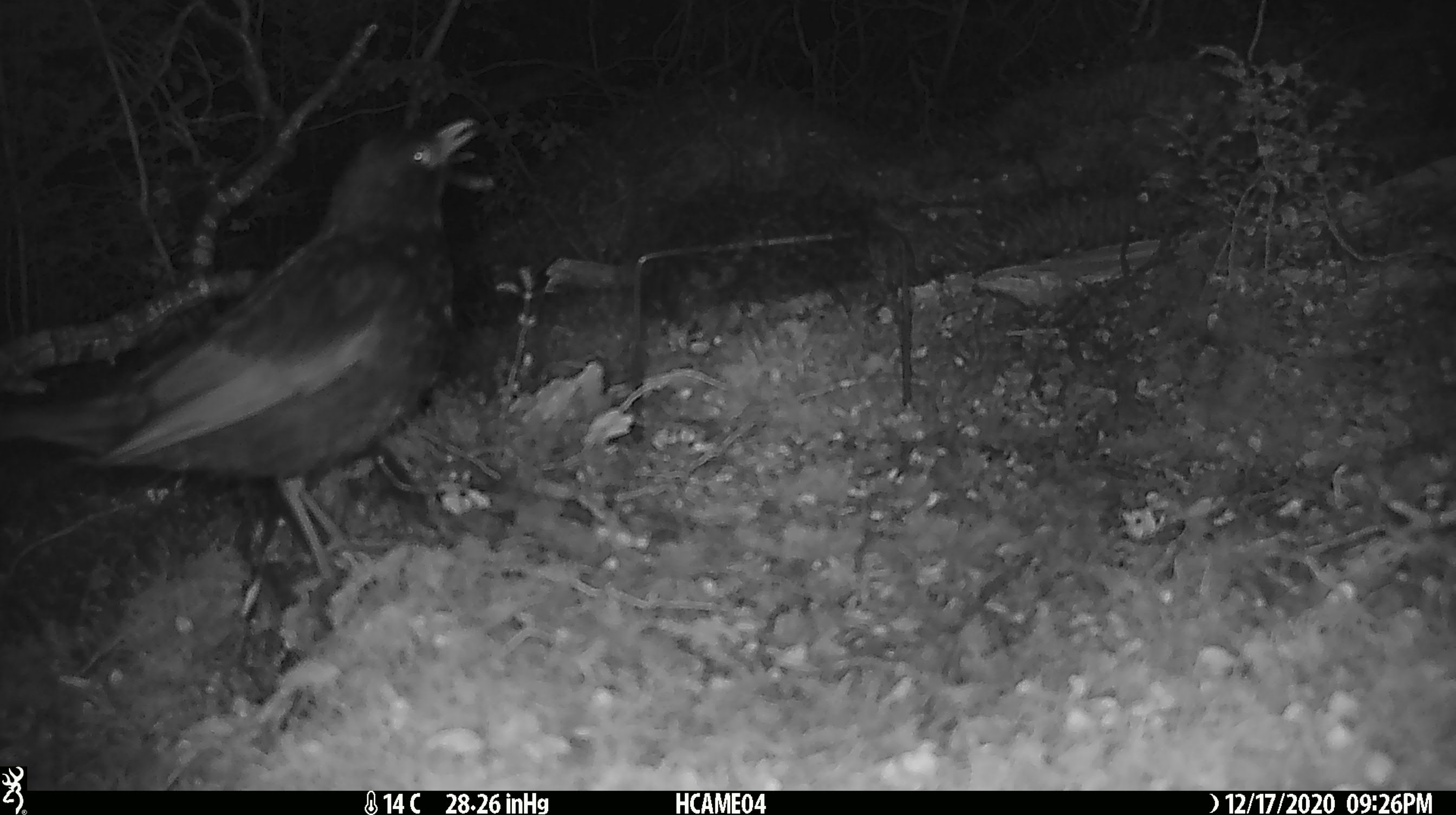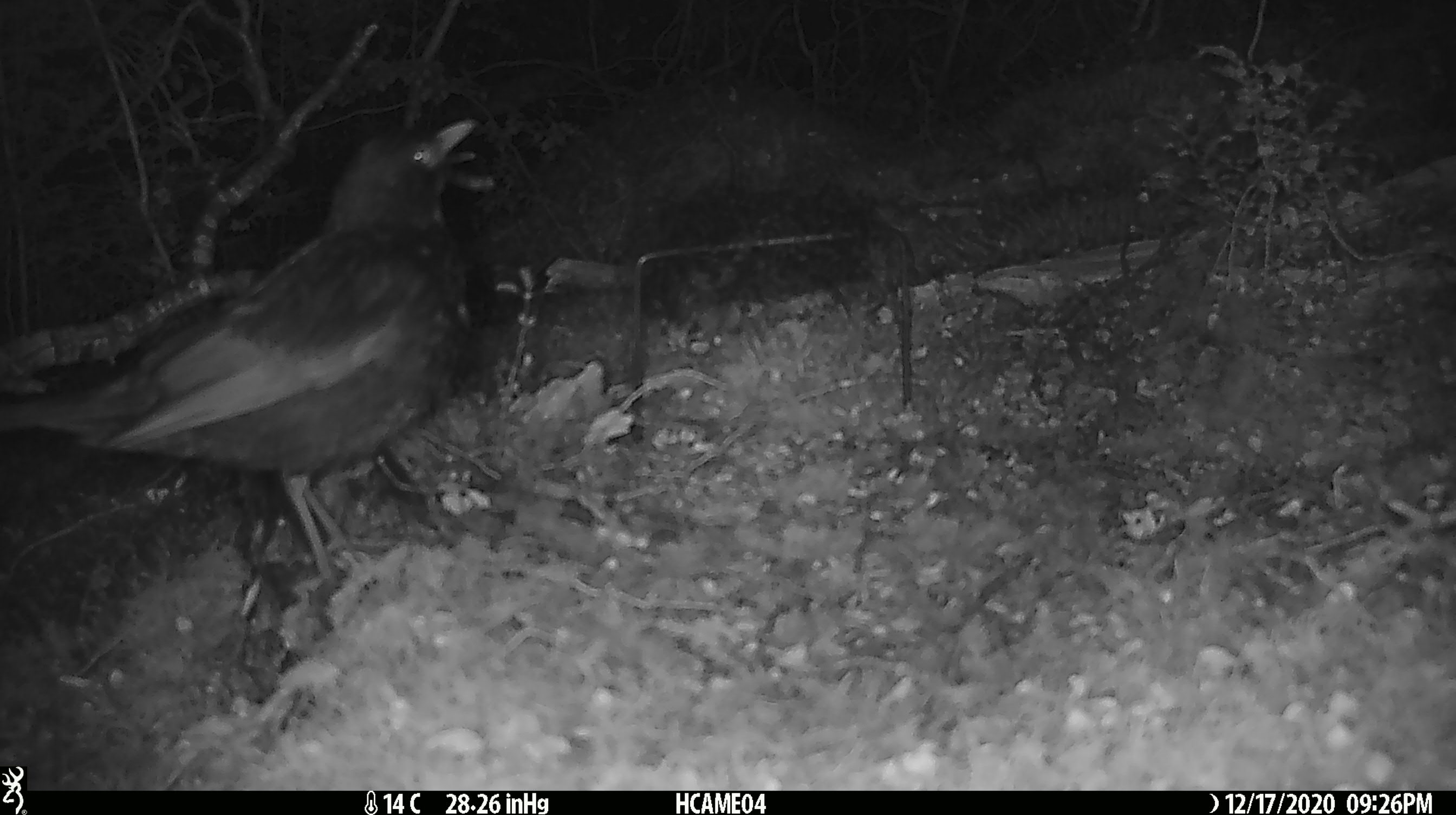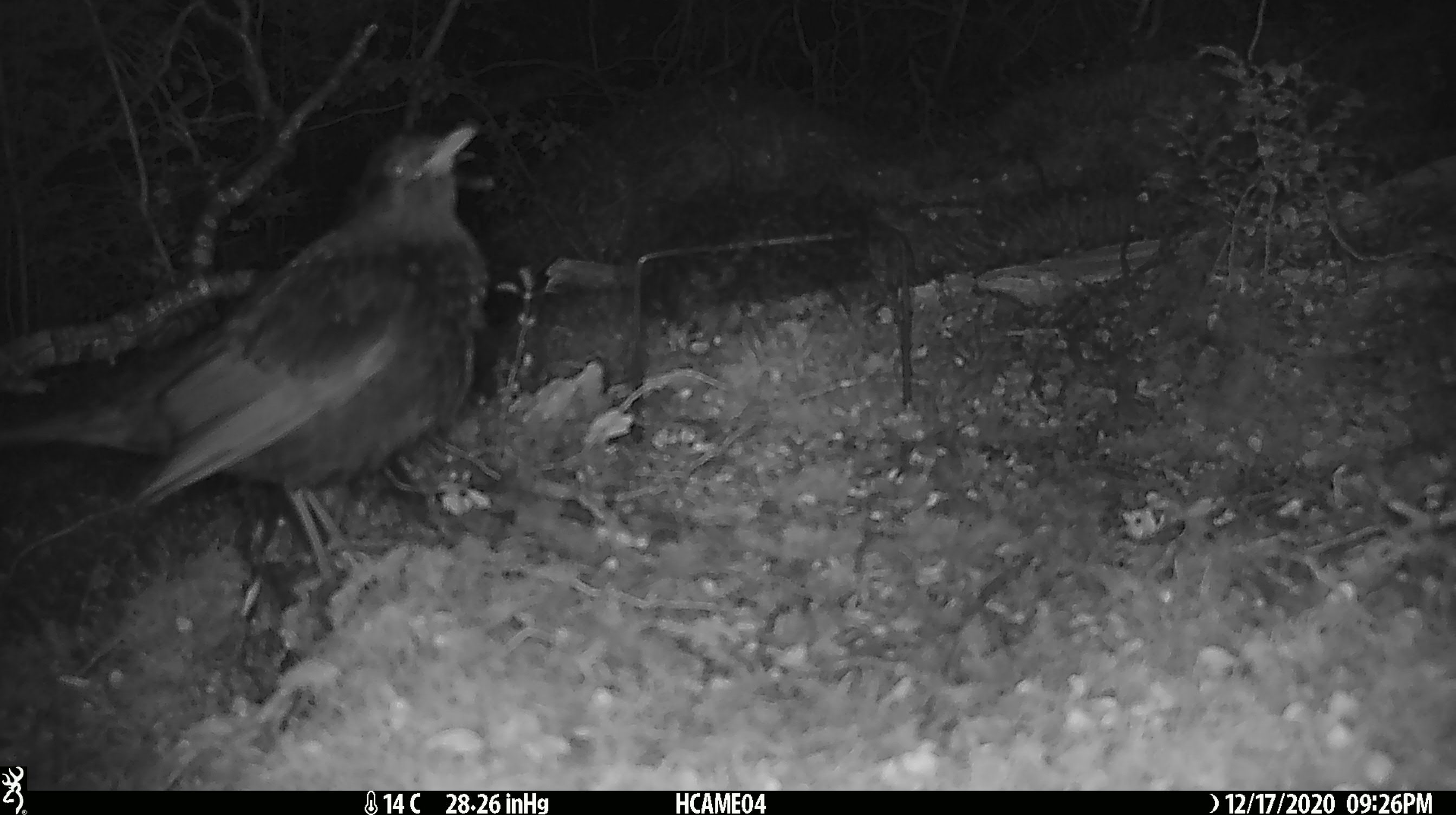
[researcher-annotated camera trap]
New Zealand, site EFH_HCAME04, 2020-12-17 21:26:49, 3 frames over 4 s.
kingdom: Animalia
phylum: Chordata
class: Aves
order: Passeriformes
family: Turdidae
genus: Turdus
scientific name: Turdus merula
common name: eurasian blackbird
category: blackbird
Blackbird (eurasian blackbird) (Turdus merula).